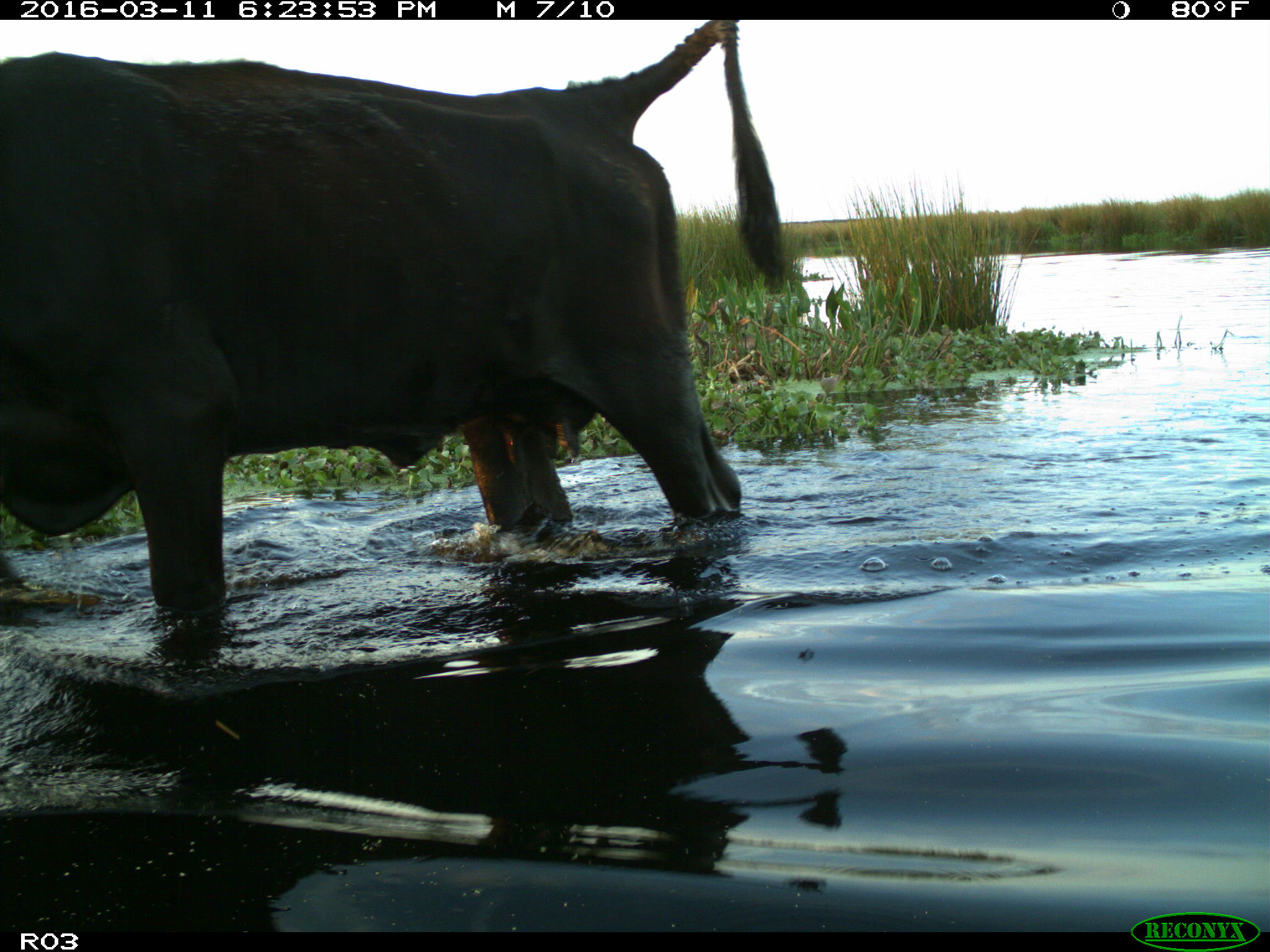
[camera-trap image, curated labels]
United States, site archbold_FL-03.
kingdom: Animalia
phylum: Chordata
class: Mammalia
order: Artiodactyla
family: Bovidae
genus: Bos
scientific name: Bos taurus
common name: domestic cow